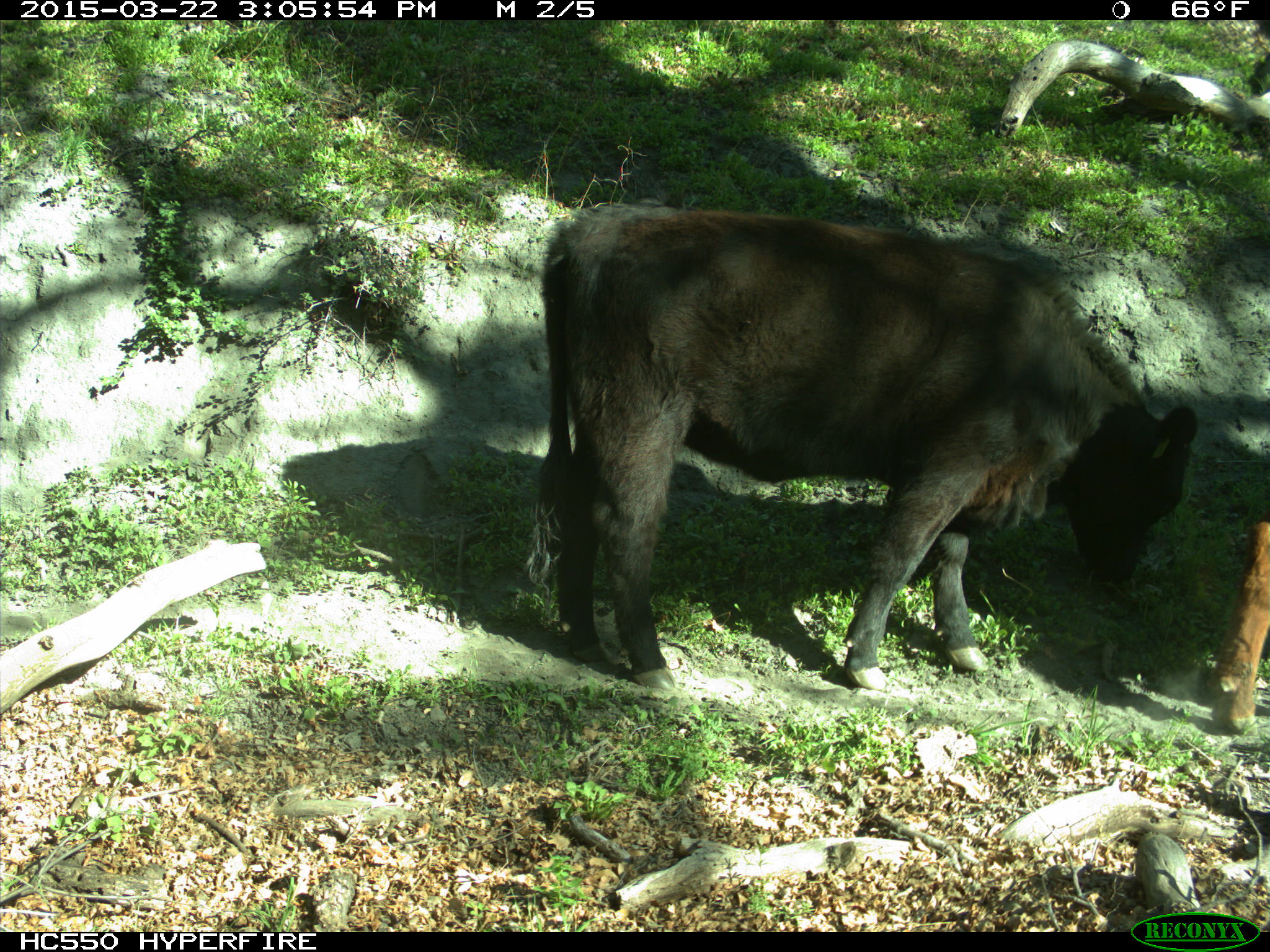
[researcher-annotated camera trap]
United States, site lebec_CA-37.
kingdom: Animalia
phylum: Chordata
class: Mammalia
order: Artiodactyla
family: Bovidae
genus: Bos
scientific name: Bos taurus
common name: domestic cow